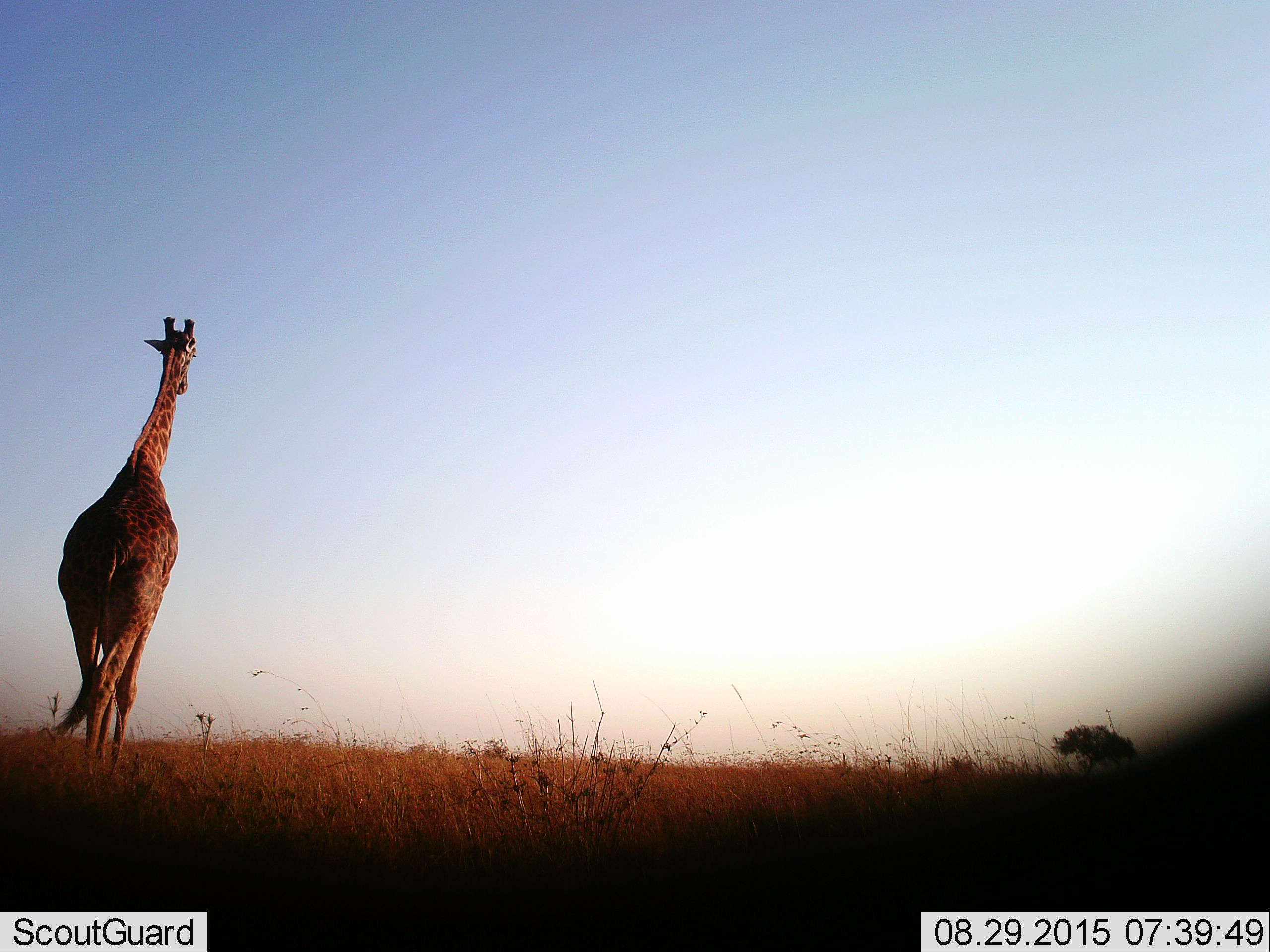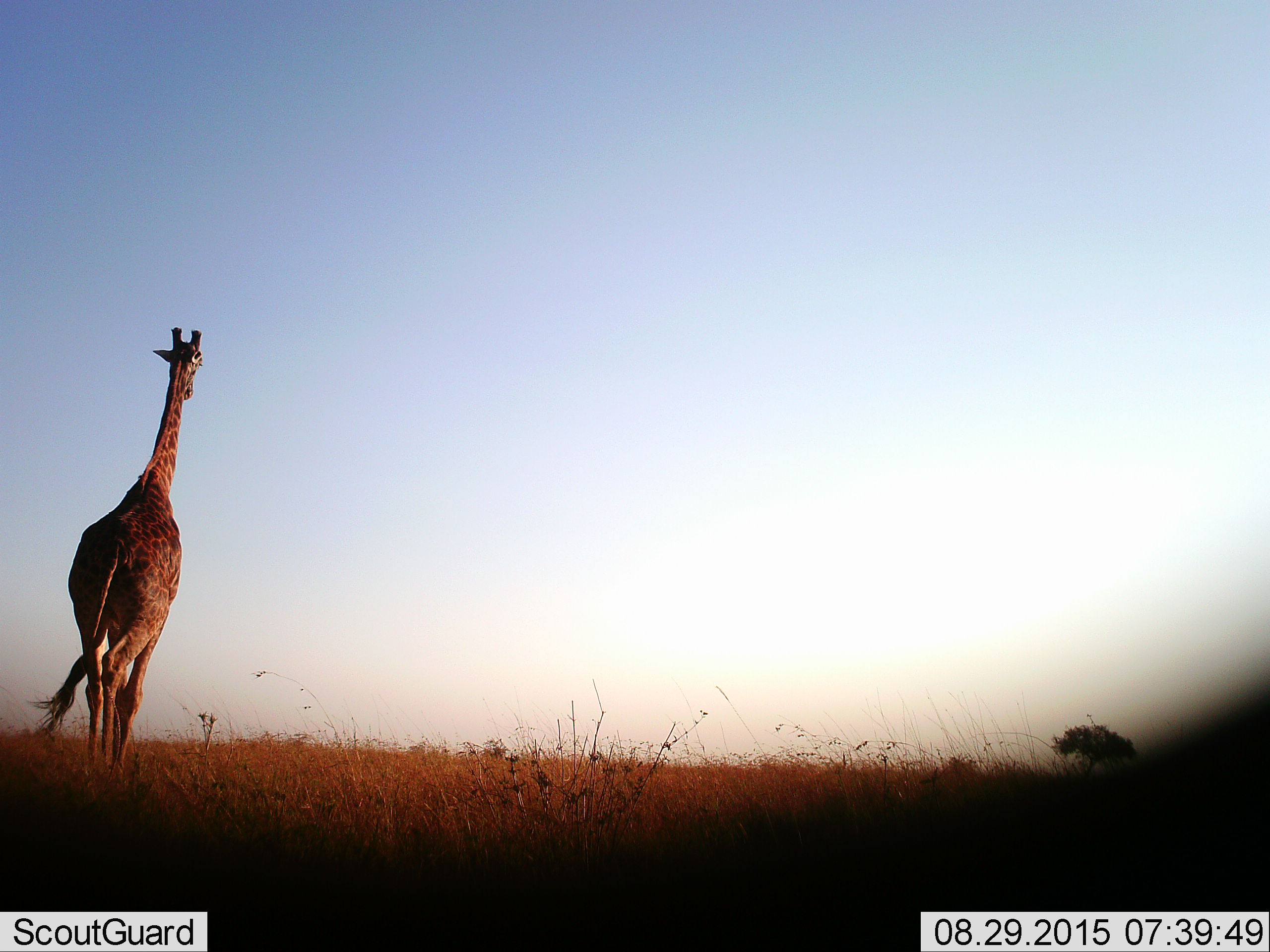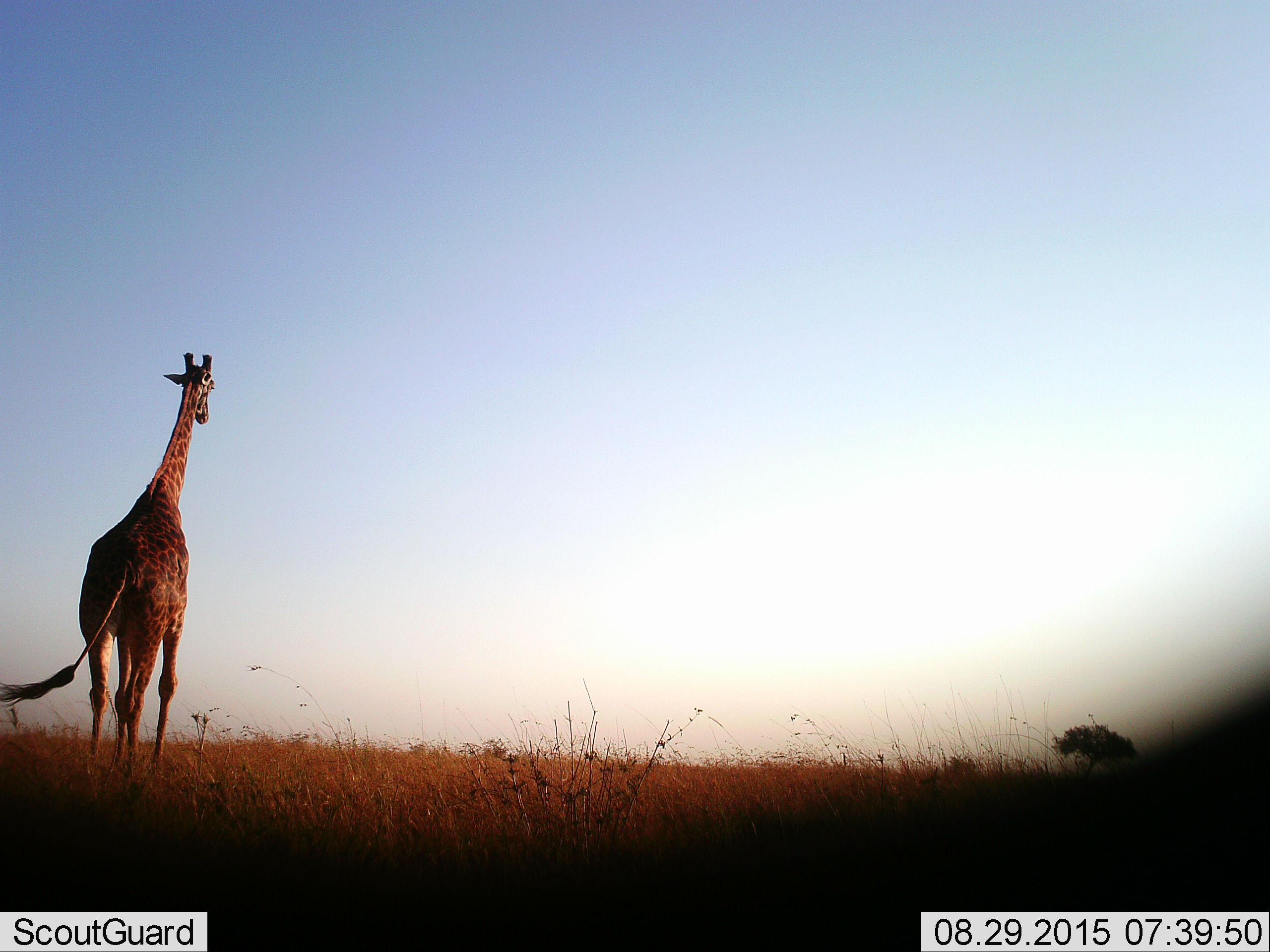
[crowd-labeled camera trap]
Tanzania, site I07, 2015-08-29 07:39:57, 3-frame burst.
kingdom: Animalia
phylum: Chordata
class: Mammalia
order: Artiodactyla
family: Giraffidae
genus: Giraffa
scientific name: Giraffa camelopardalis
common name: giraffe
Giraffe (Giraffa camelopardalis), count 1. Behavior (volunteer vote fractions): standing 0%, resting 11%, moving 100%, interacting 0%. Young present (vote fraction): 0%. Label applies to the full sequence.